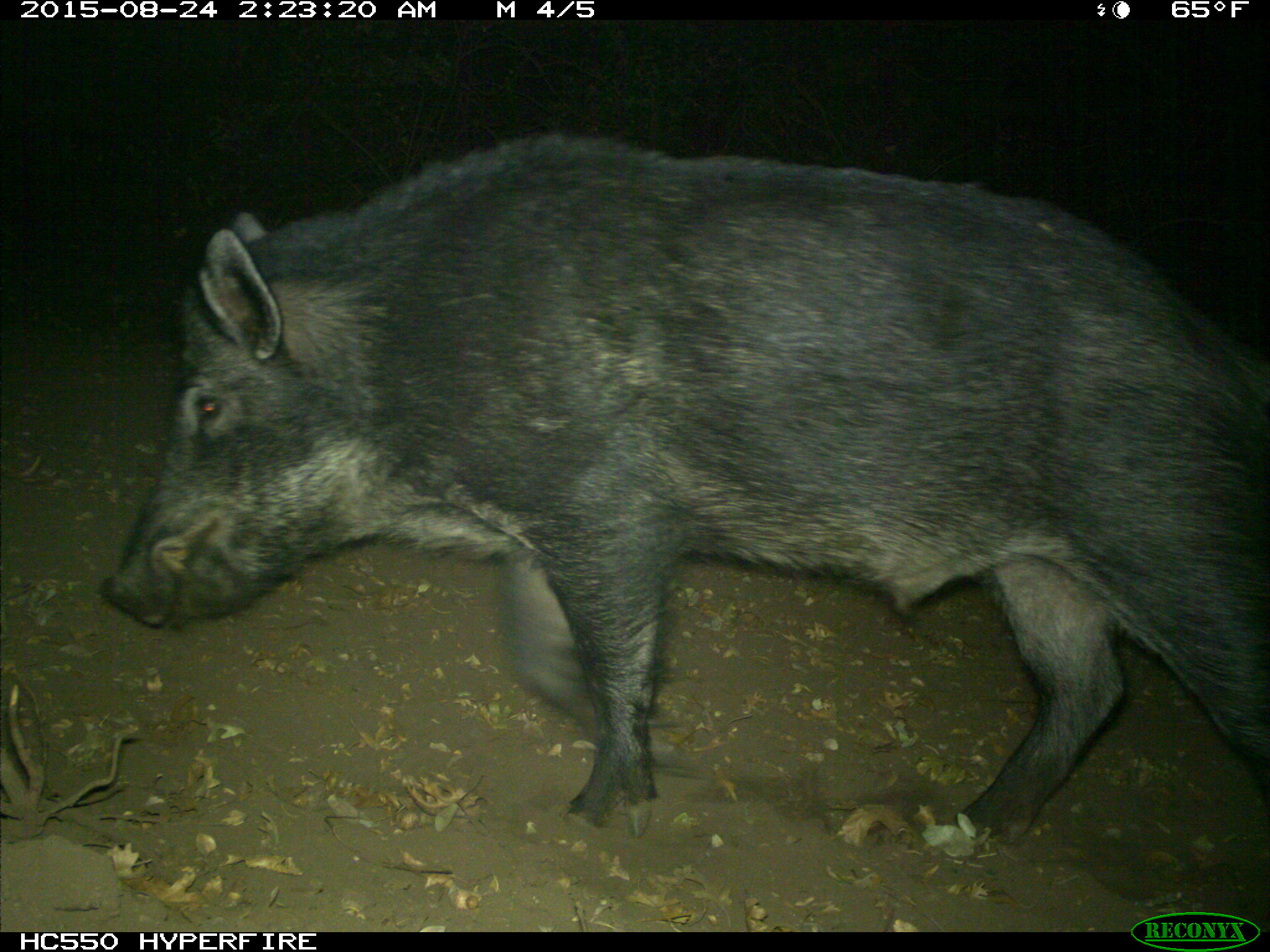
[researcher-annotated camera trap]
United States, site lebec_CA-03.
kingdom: Animalia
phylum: Chordata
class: Mammalia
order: Artiodactyla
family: Suidae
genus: Sus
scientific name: Sus scrofa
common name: wild boar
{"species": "Sus scrofa (wild boar)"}